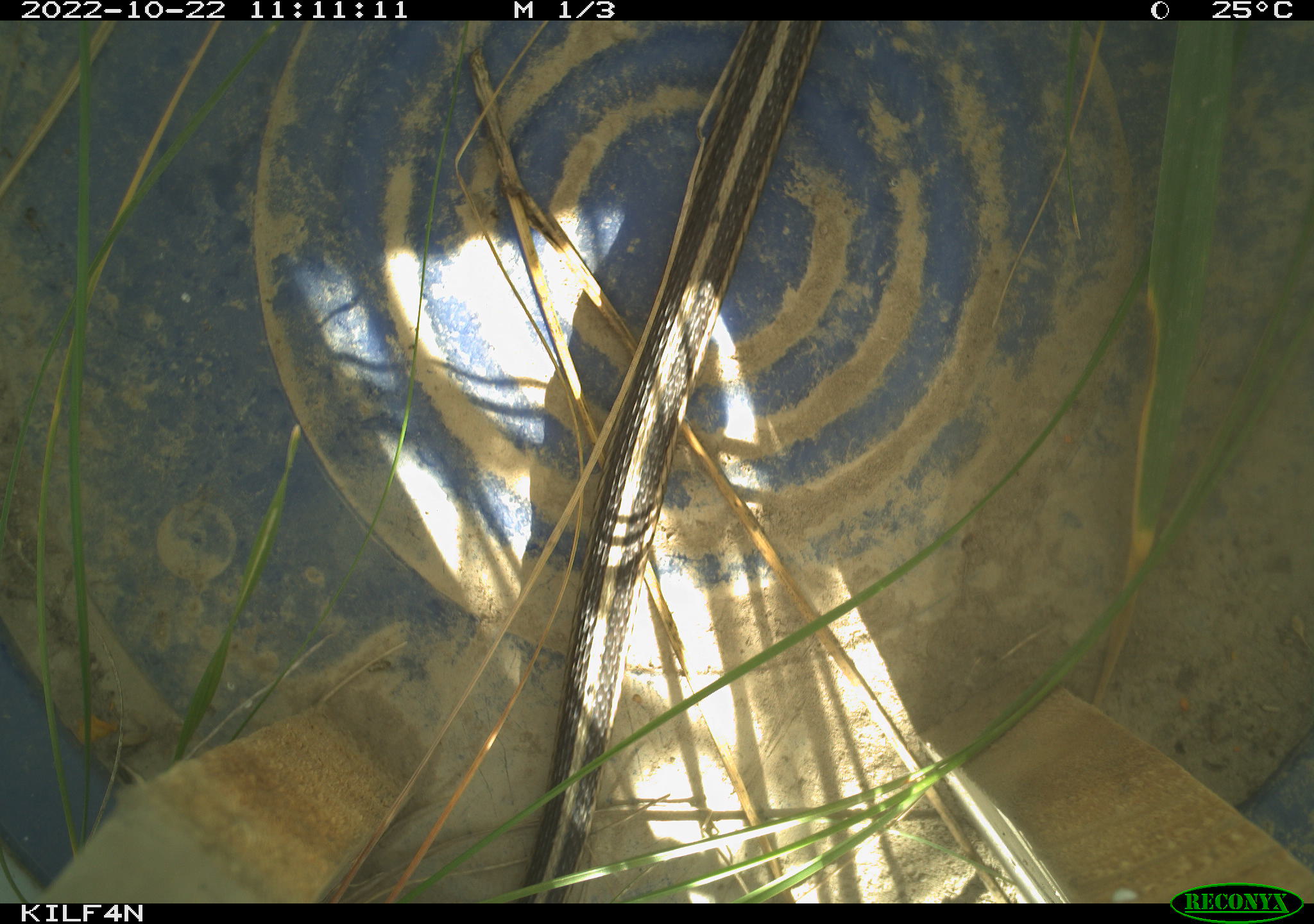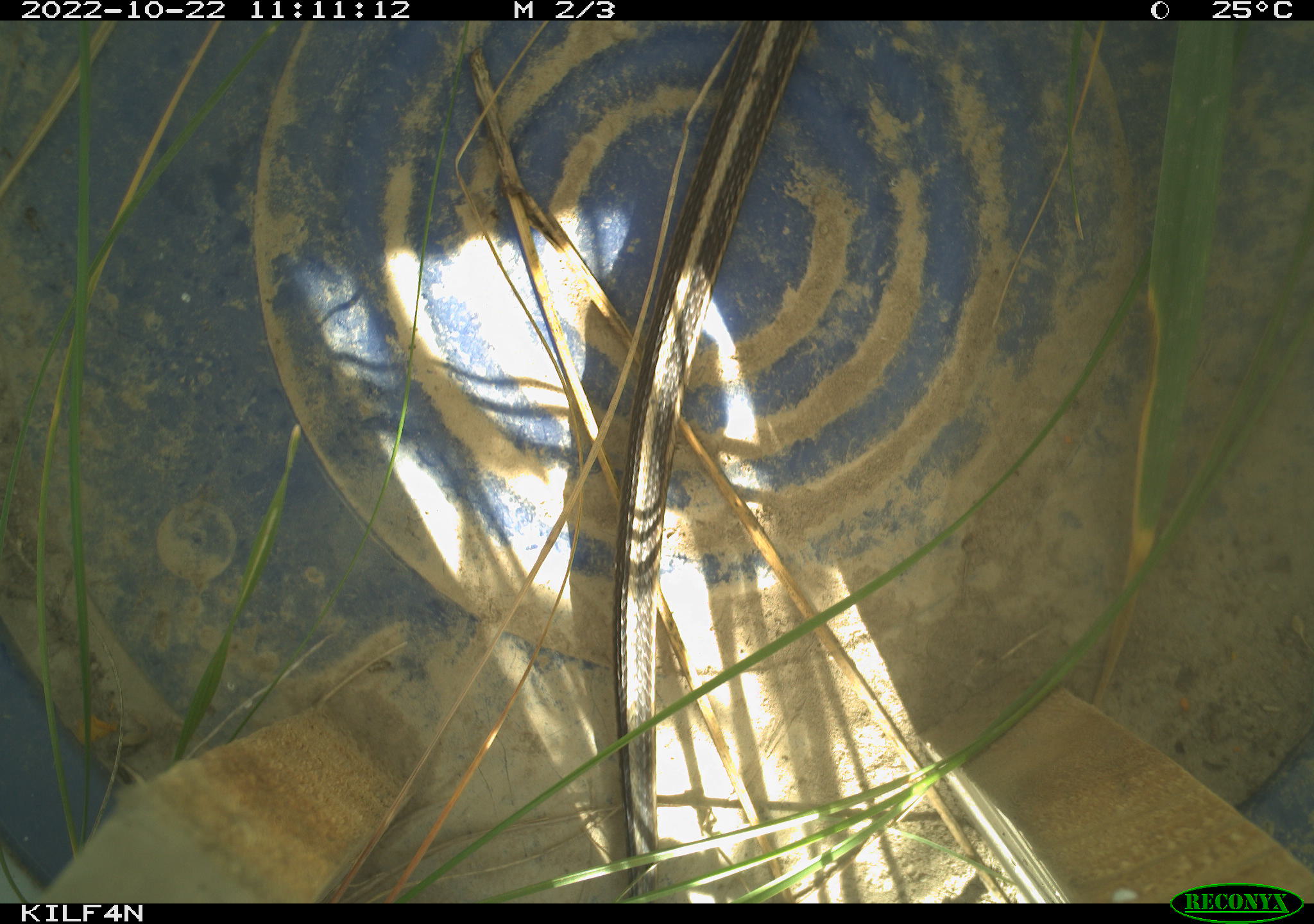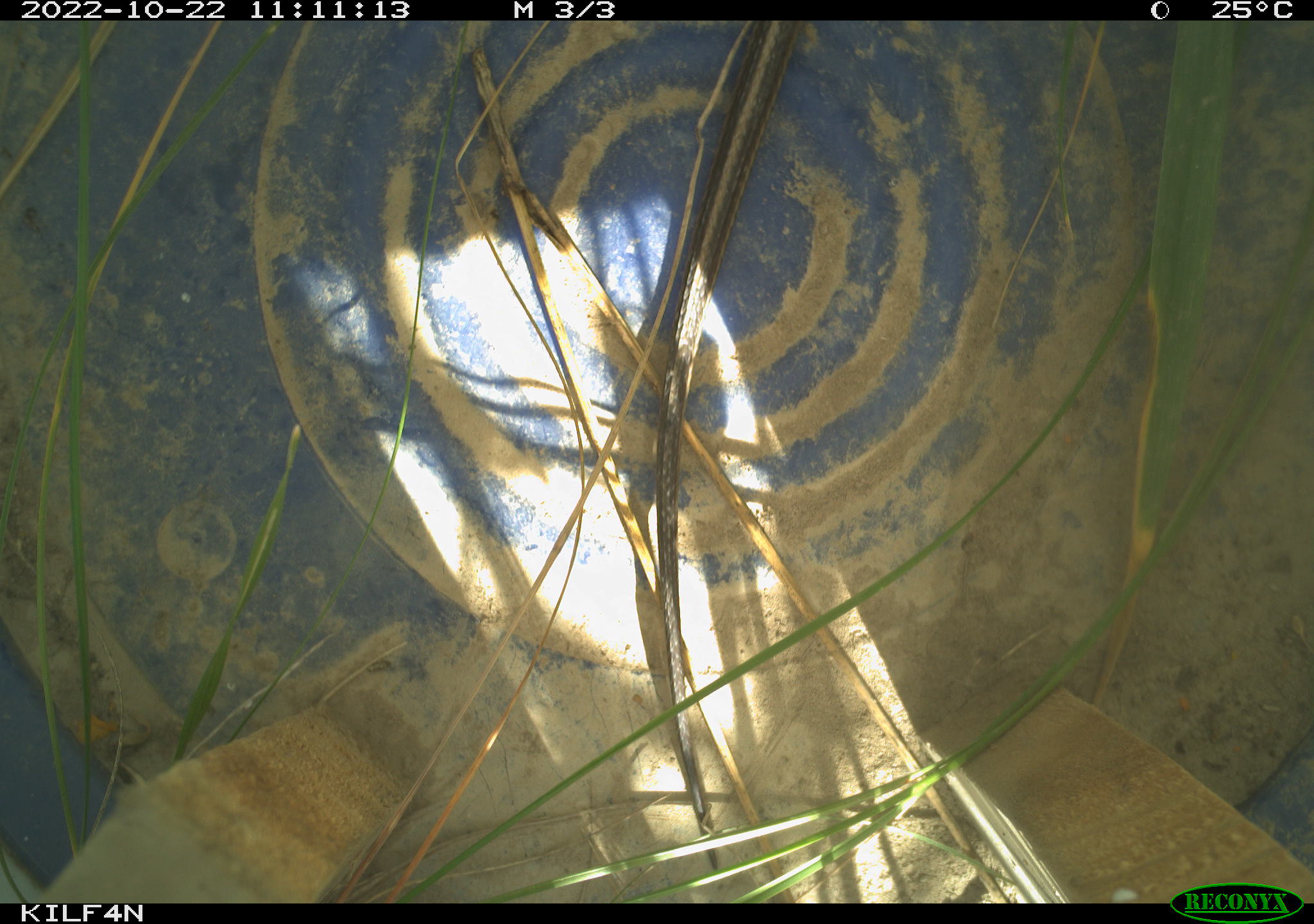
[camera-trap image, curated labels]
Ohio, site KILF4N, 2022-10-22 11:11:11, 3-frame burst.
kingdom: Animalia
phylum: Chordata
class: Reptilia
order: Squamata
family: Colubridae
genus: Thamnophis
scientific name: Thamnophis sirtalis sirtalis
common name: eastern gartersnake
Eastern gartersnake (Thamnophis sirtalis sirtalis).